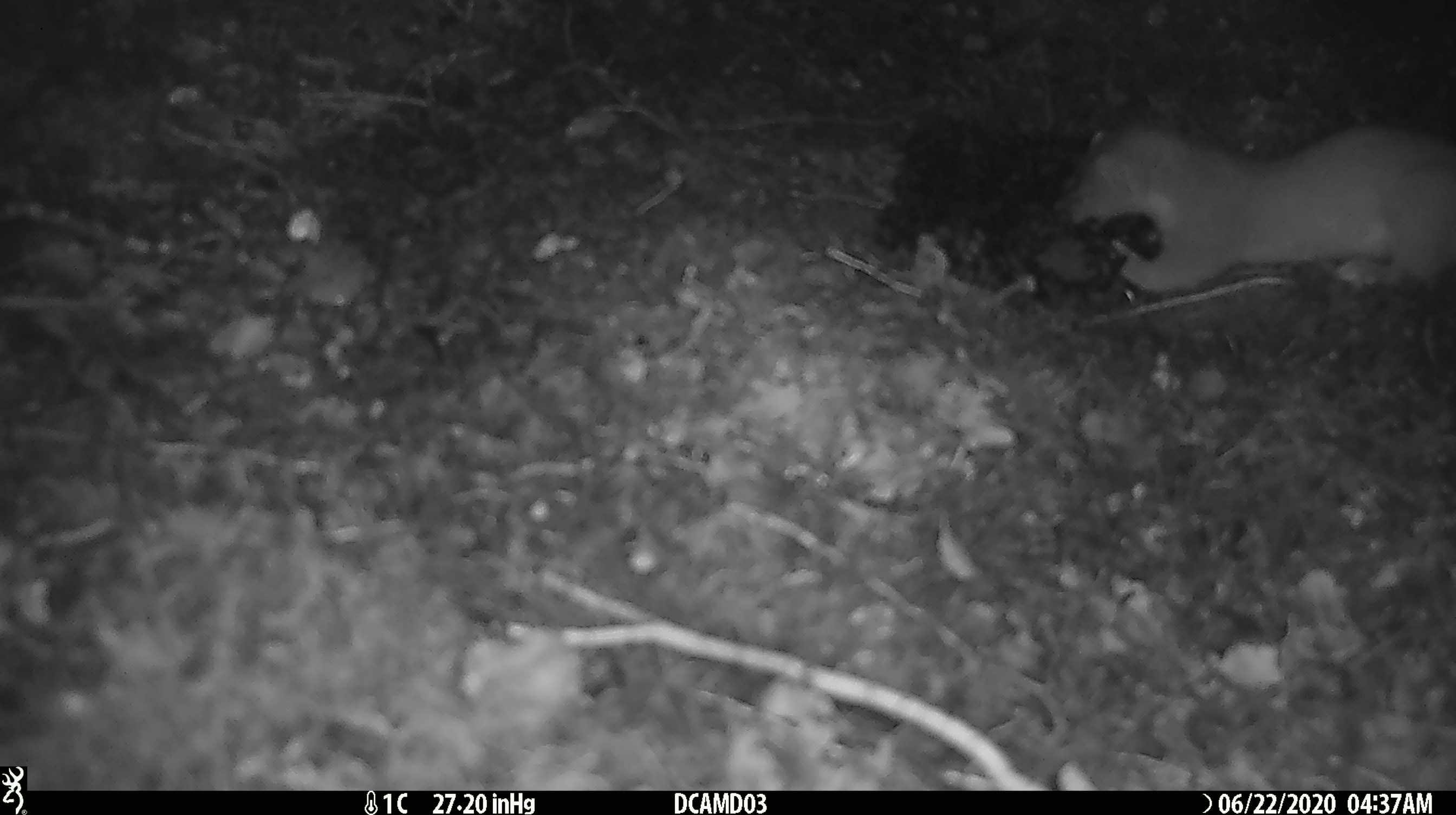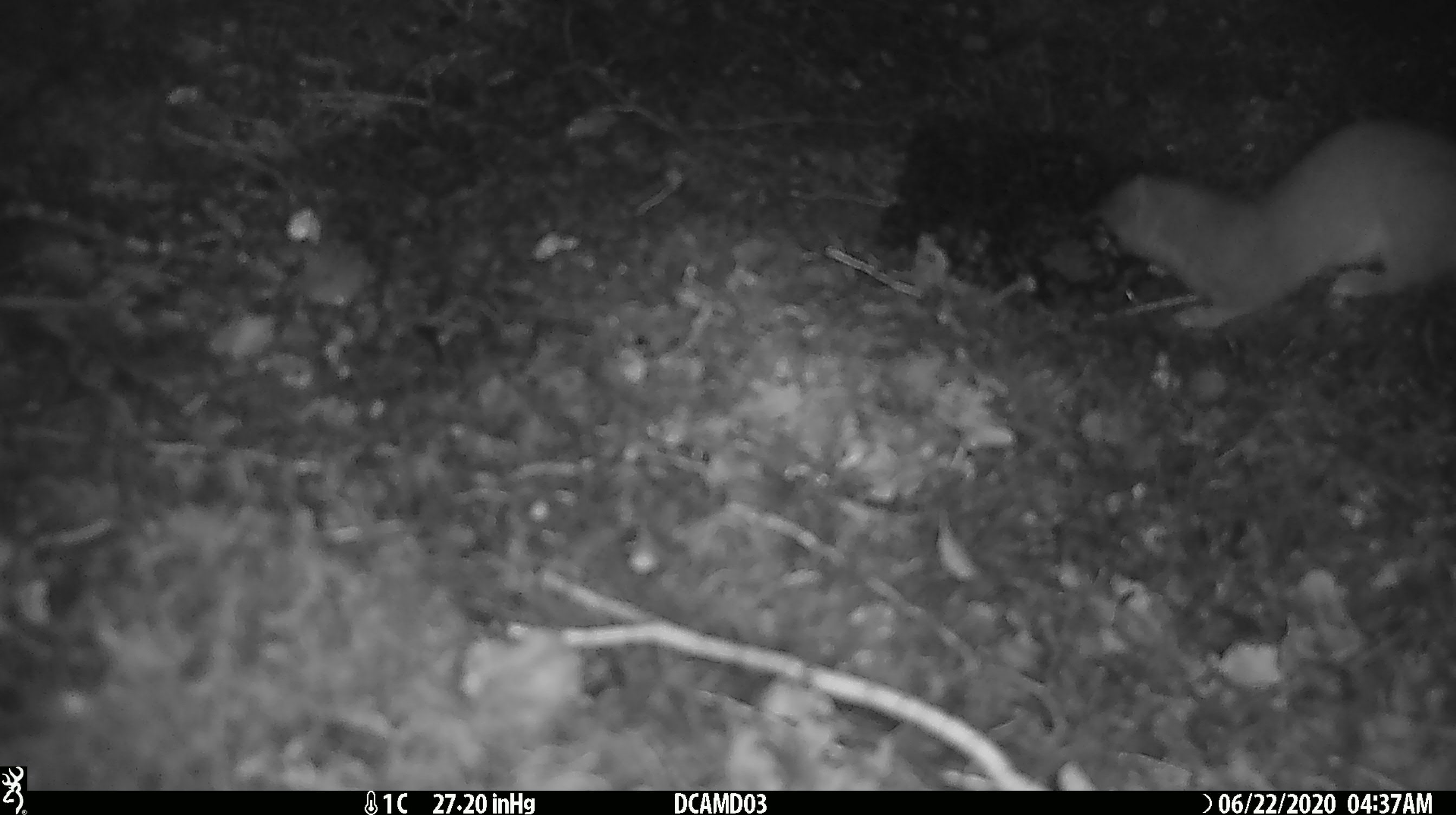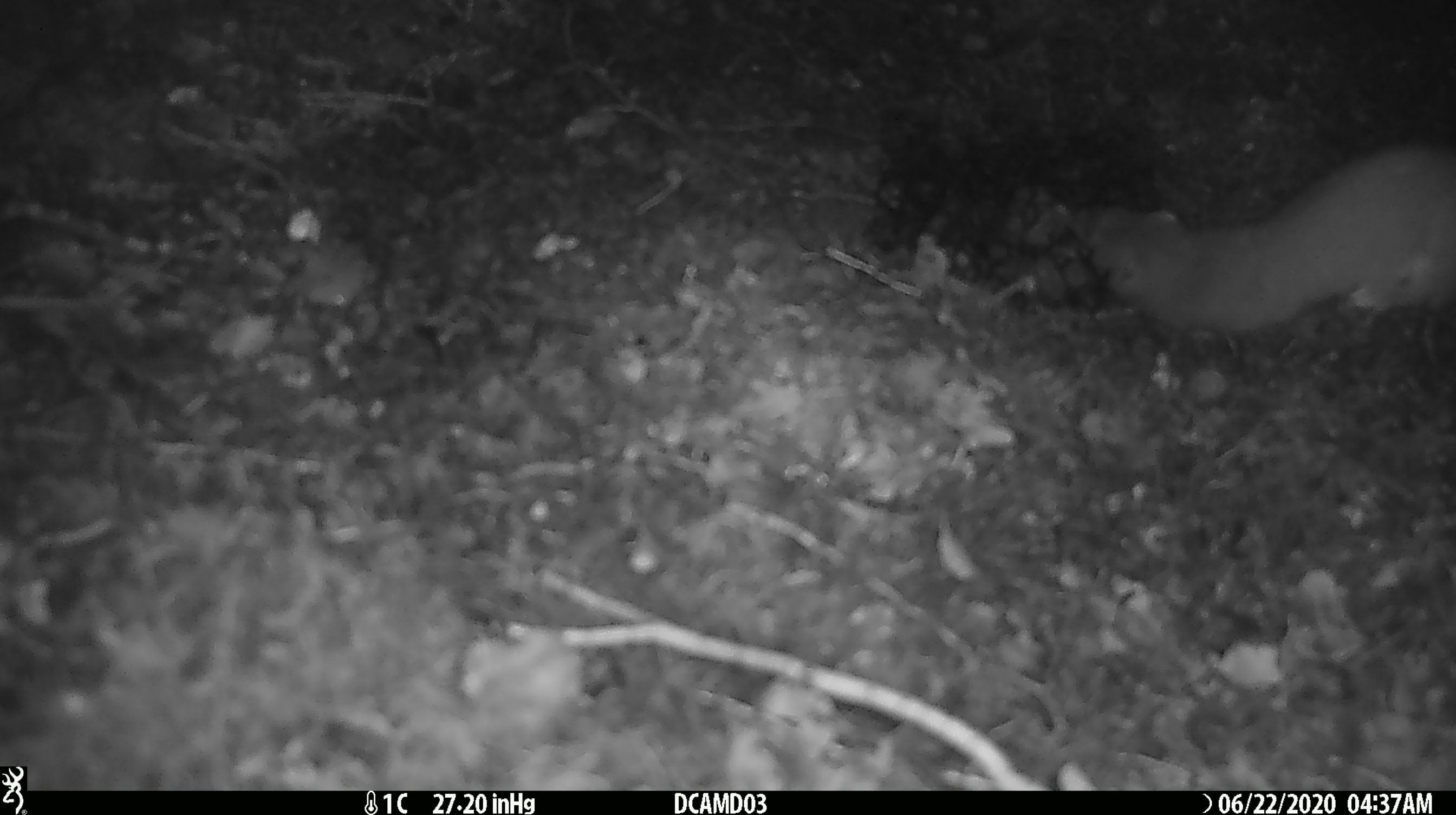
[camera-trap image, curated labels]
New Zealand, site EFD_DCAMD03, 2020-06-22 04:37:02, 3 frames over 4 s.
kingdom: Animalia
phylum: Chordata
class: Mammalia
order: Carnivora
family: Mustelidae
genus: Mustela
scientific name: Mustela erminea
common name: stoat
Stoat (Mustela erminea).